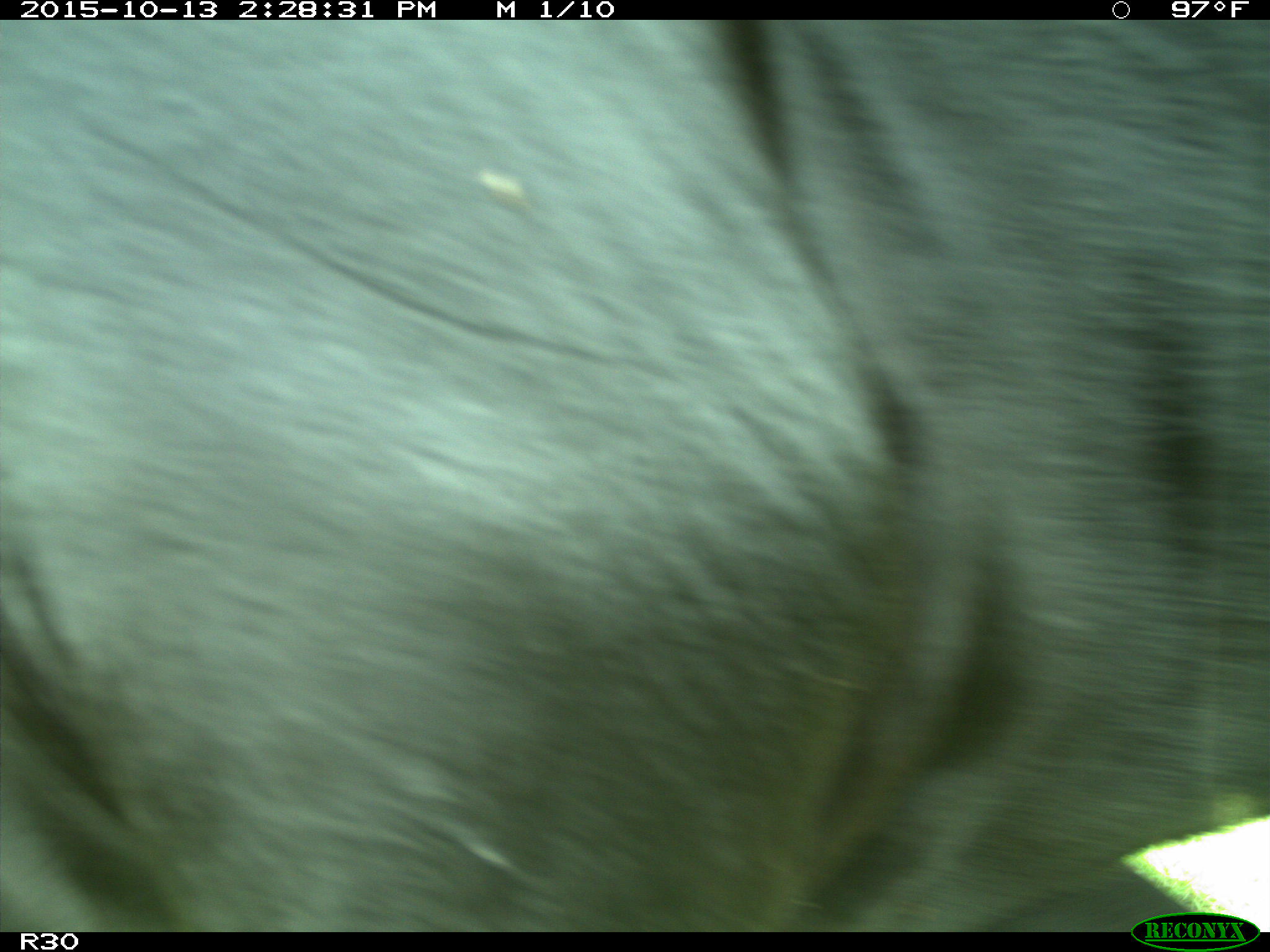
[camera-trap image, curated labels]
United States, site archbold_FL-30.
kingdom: Animalia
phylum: Chordata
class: Mammalia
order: Artiodactyla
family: Bovidae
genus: Bos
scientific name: Bos taurus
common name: domestic cow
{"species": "Bos taurus (domestic cow)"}